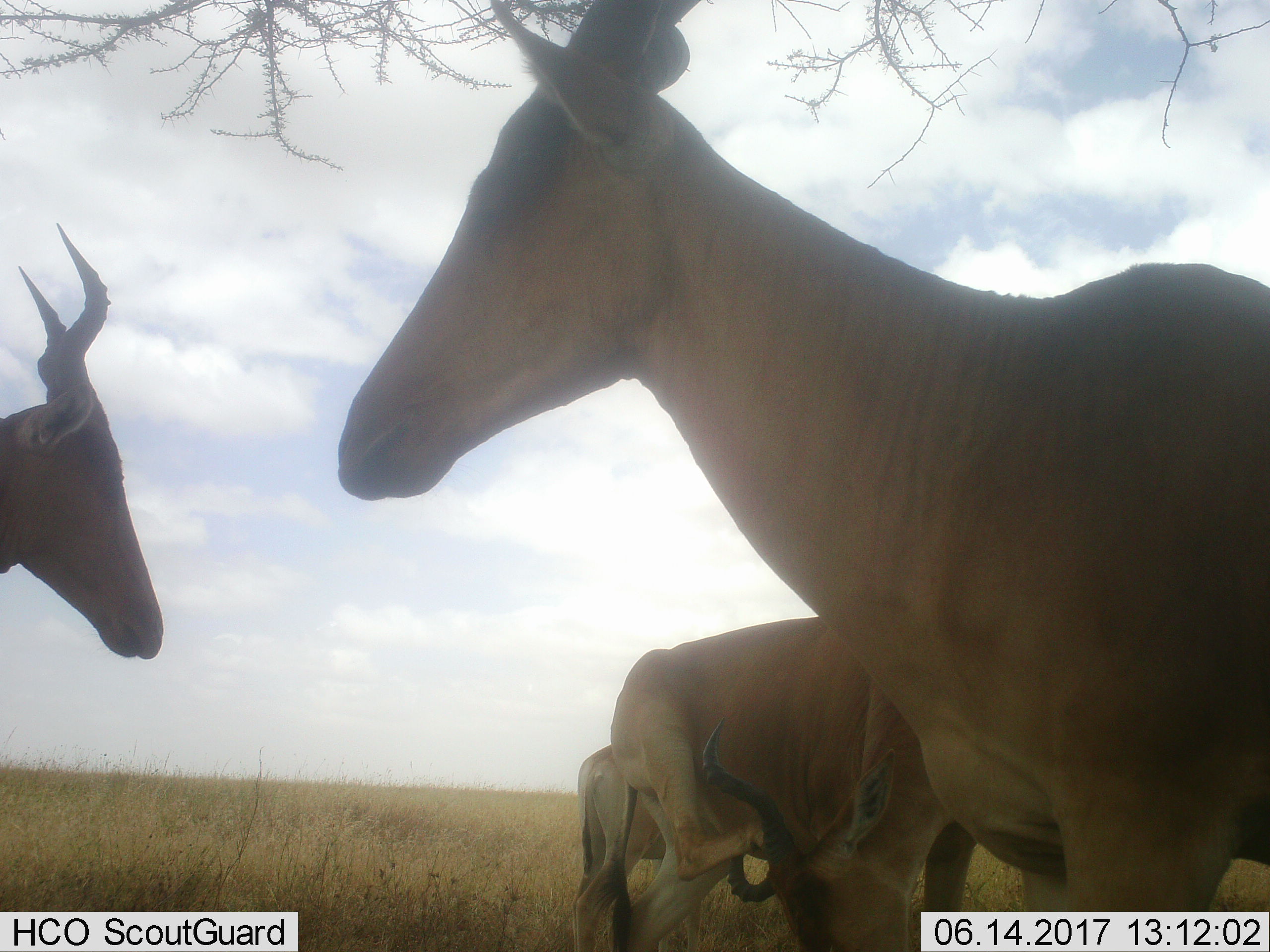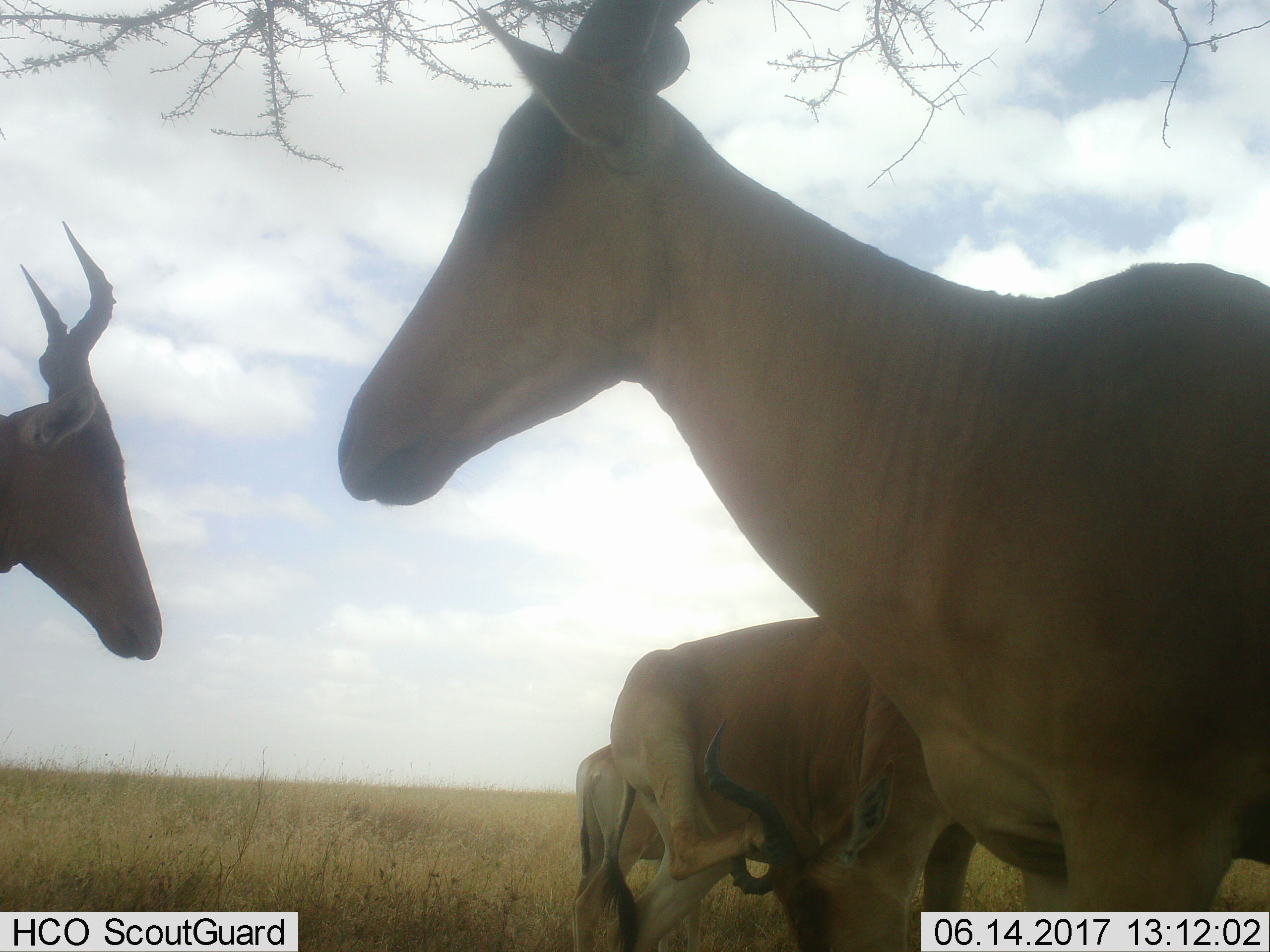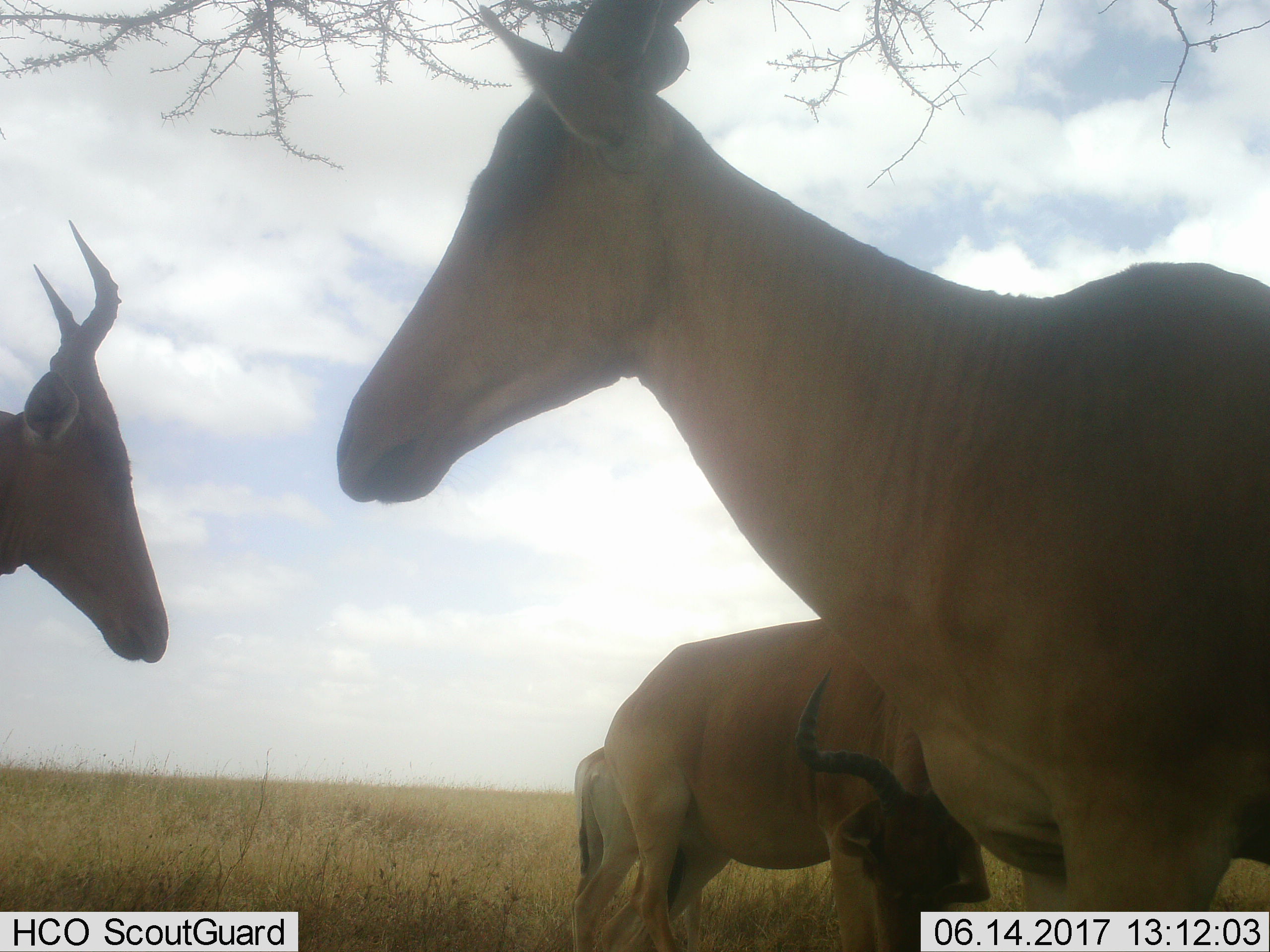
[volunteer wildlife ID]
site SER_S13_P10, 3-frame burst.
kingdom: Animalia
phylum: Chordata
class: Mammalia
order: Artiodactyla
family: Bovidae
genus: Alcelaphus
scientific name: Alcelaphus buselaphus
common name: hartebeest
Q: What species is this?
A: Hartebeest (Alcelaphus buselaphus).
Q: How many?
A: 5.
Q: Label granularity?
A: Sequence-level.